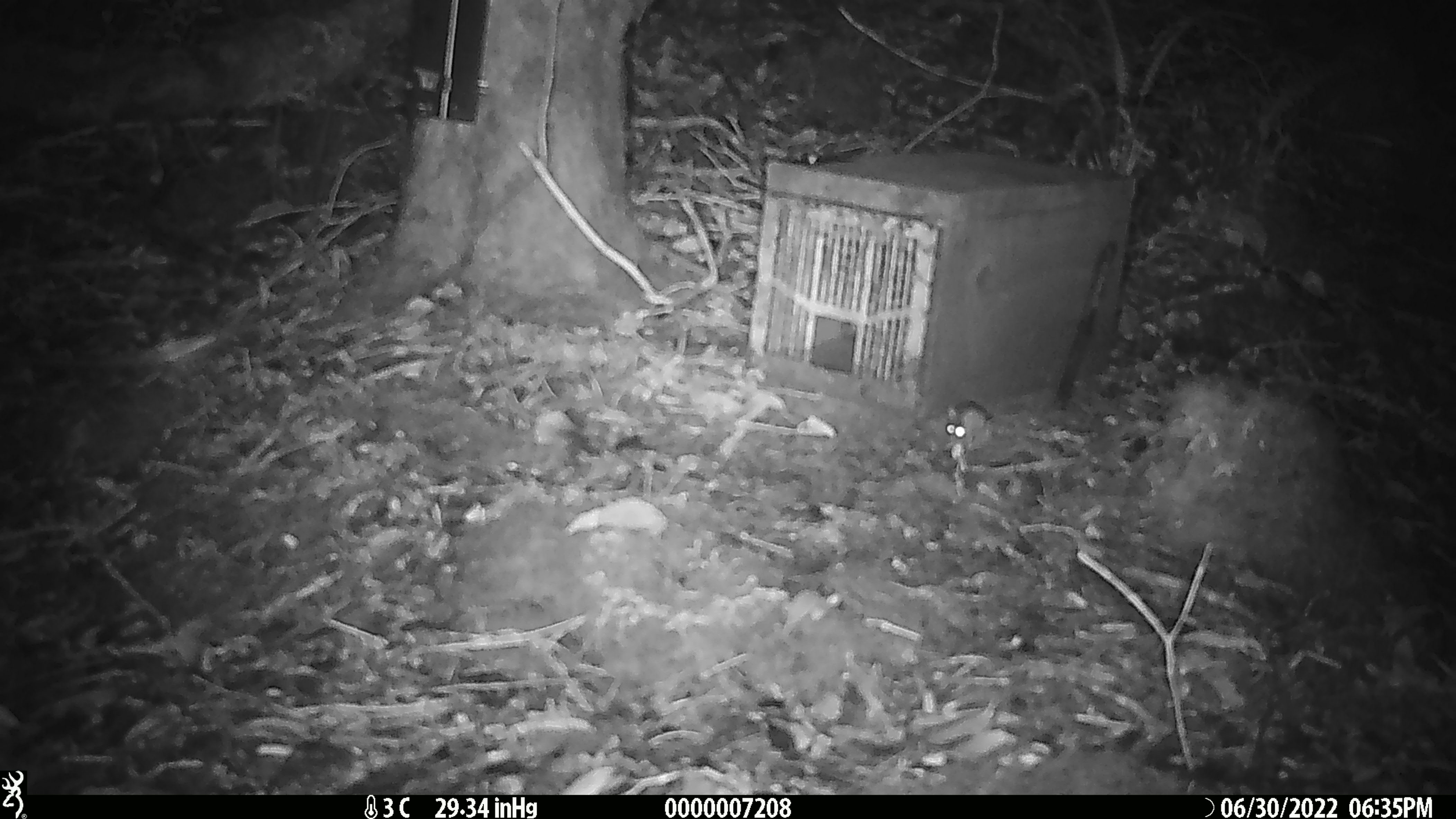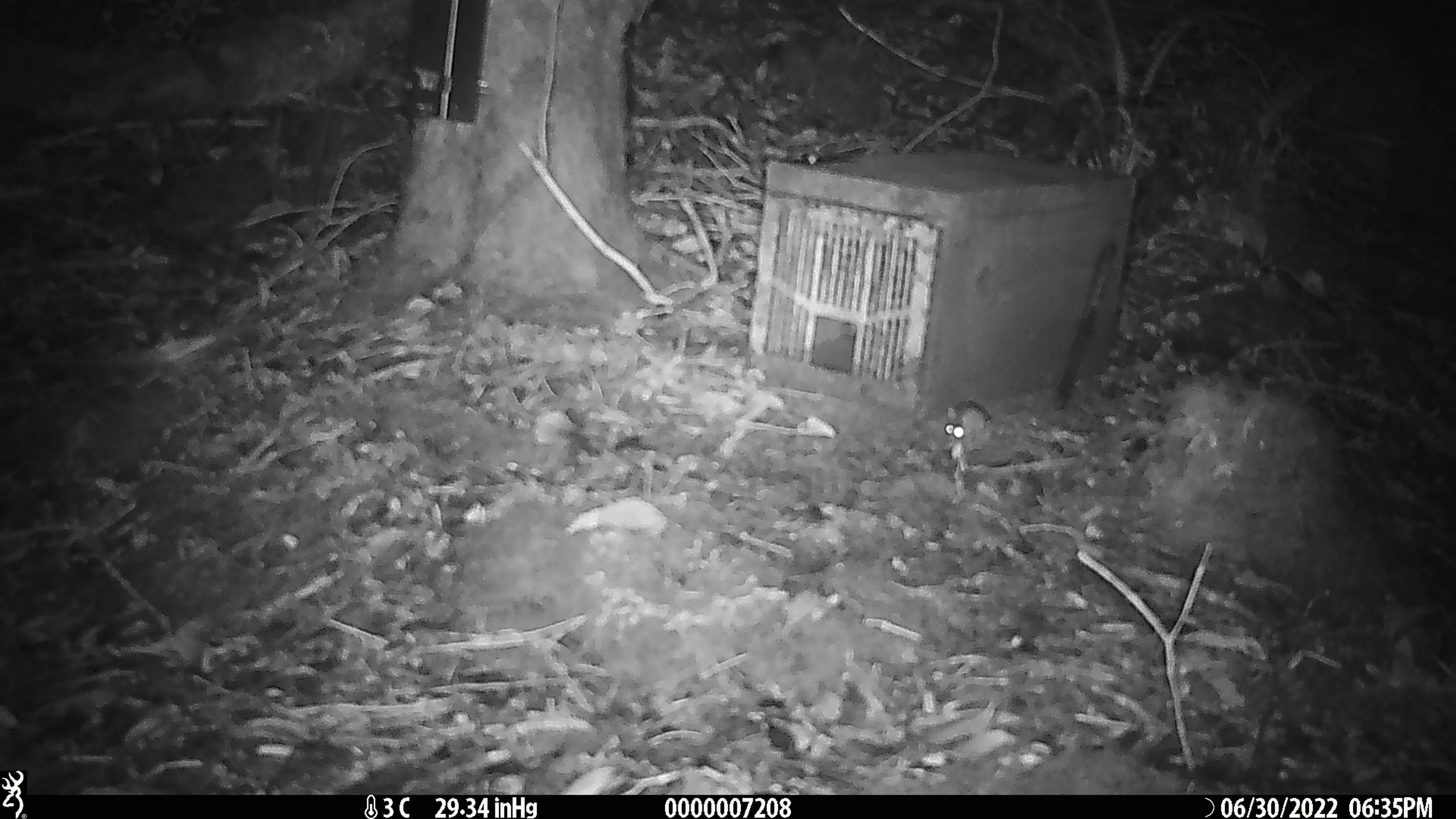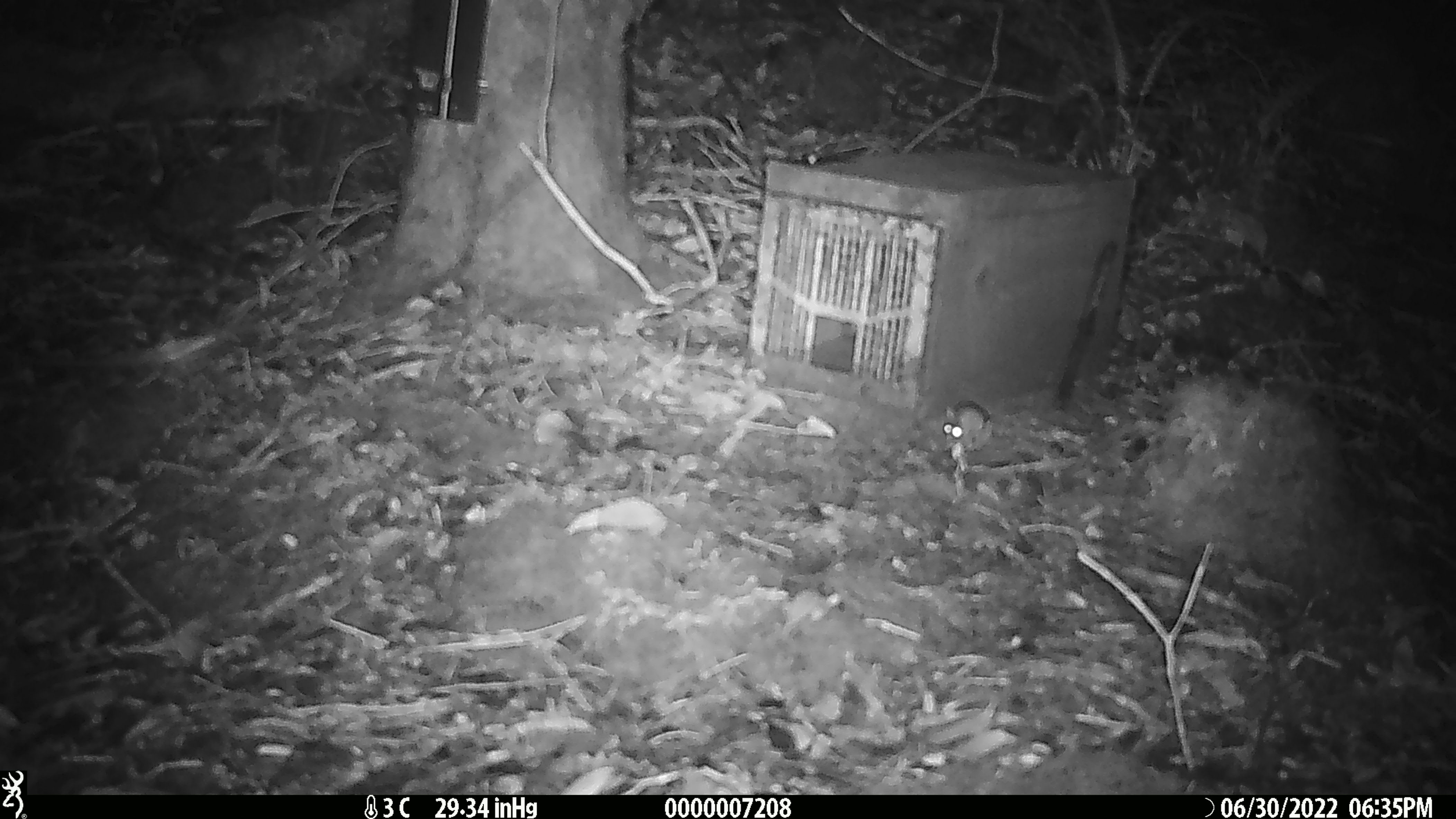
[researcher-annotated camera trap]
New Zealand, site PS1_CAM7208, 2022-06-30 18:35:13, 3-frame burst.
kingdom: Animalia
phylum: Chordata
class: Mammalia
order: Rodentia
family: Muridae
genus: Mus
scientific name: Mus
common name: mouse